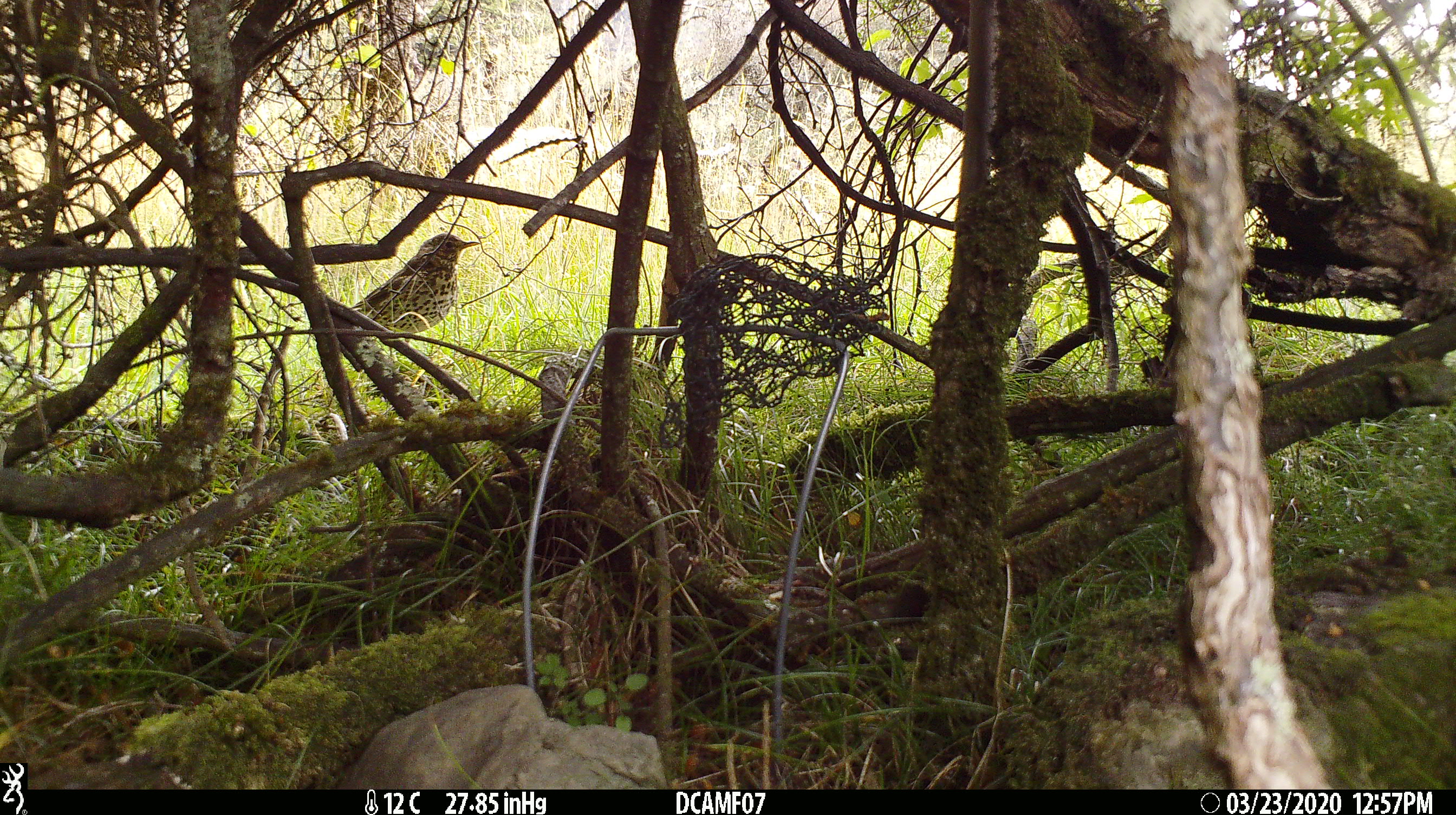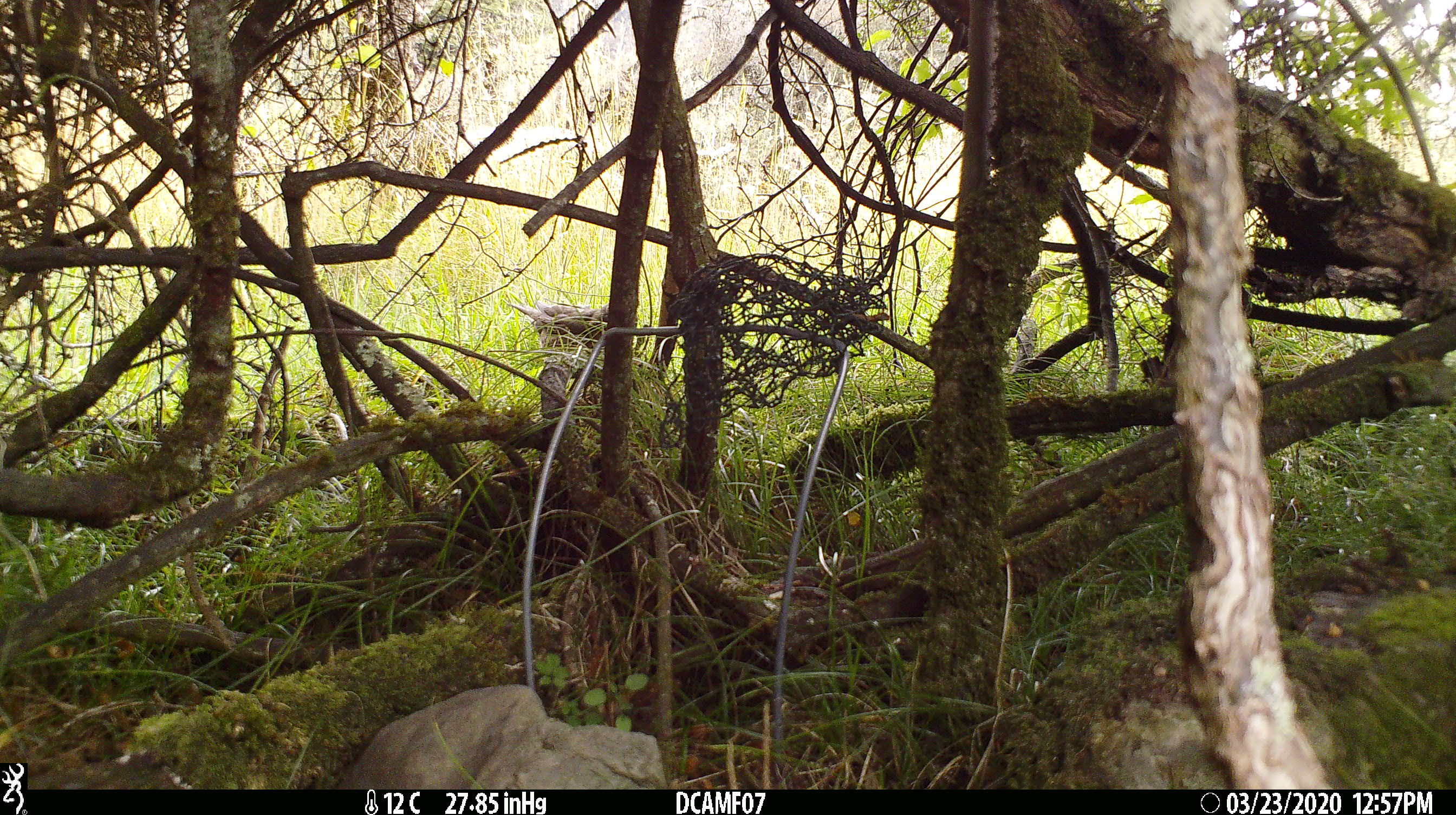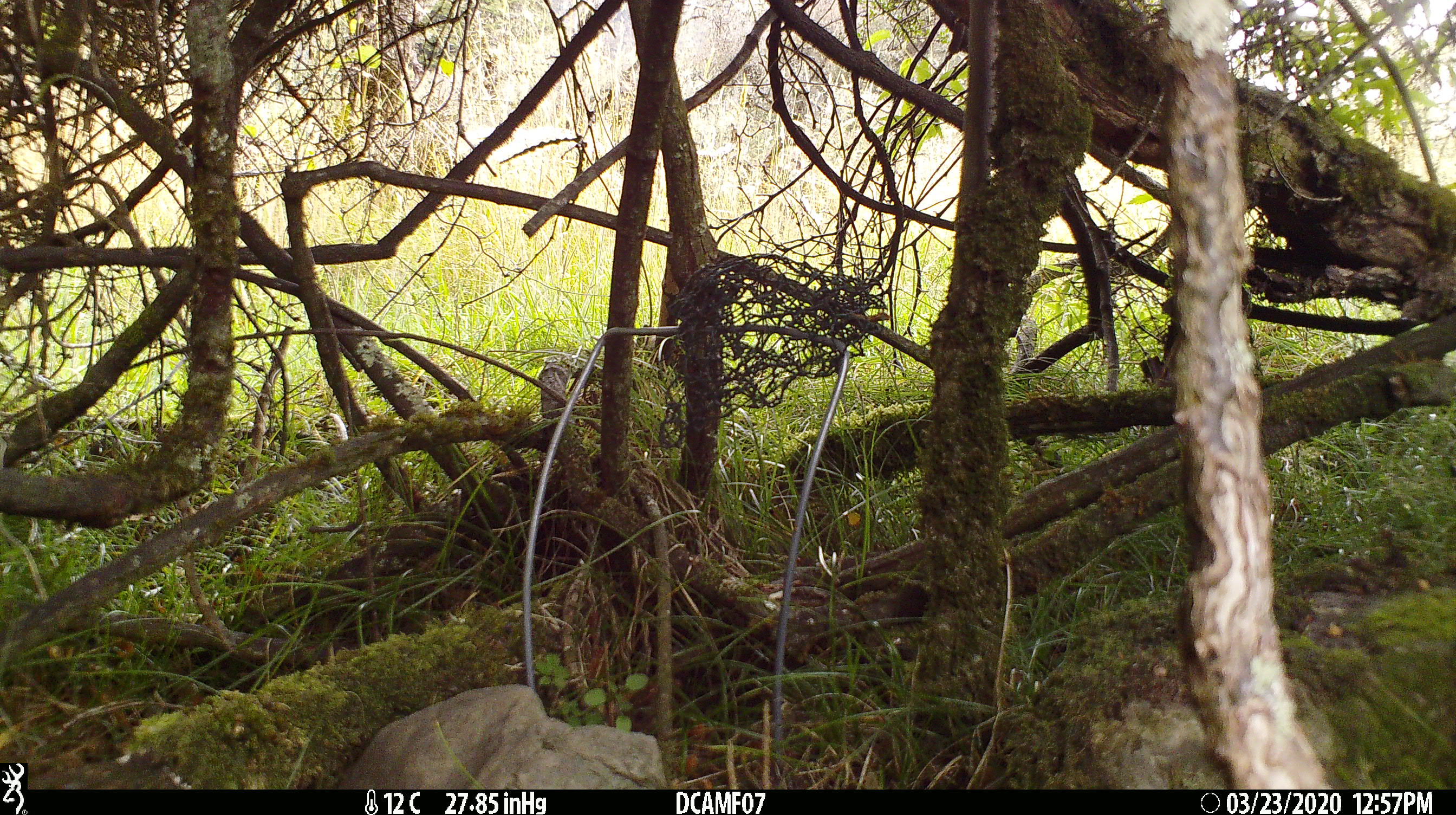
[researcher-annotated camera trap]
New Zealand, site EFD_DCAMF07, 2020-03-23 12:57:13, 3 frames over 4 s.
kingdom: Animalia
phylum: Chordata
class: Aves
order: Passeriformes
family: Turdidae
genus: Turdus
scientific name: Turdus philomelos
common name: song thrush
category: thrush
Thrush (song thrush) (Turdus philomelos).